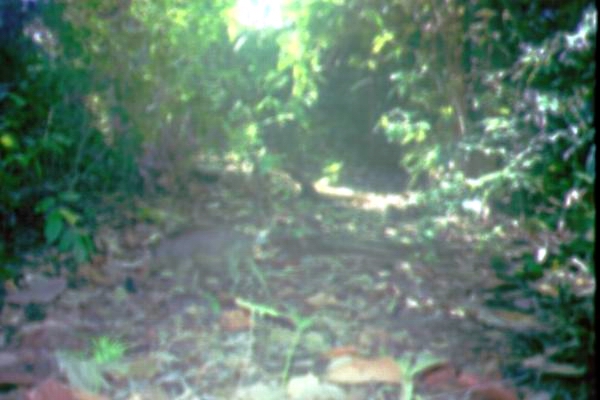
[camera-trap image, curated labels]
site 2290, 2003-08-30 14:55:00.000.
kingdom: Animalia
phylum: Chordata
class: Mammalia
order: Artiodactyla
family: Suidae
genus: Sus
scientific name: Sus scrofa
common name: wild boar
Sus scrofa (wild boar), count 1.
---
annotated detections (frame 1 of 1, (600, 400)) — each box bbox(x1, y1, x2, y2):
sus scrofa: bbox(146, 223, 268, 298)